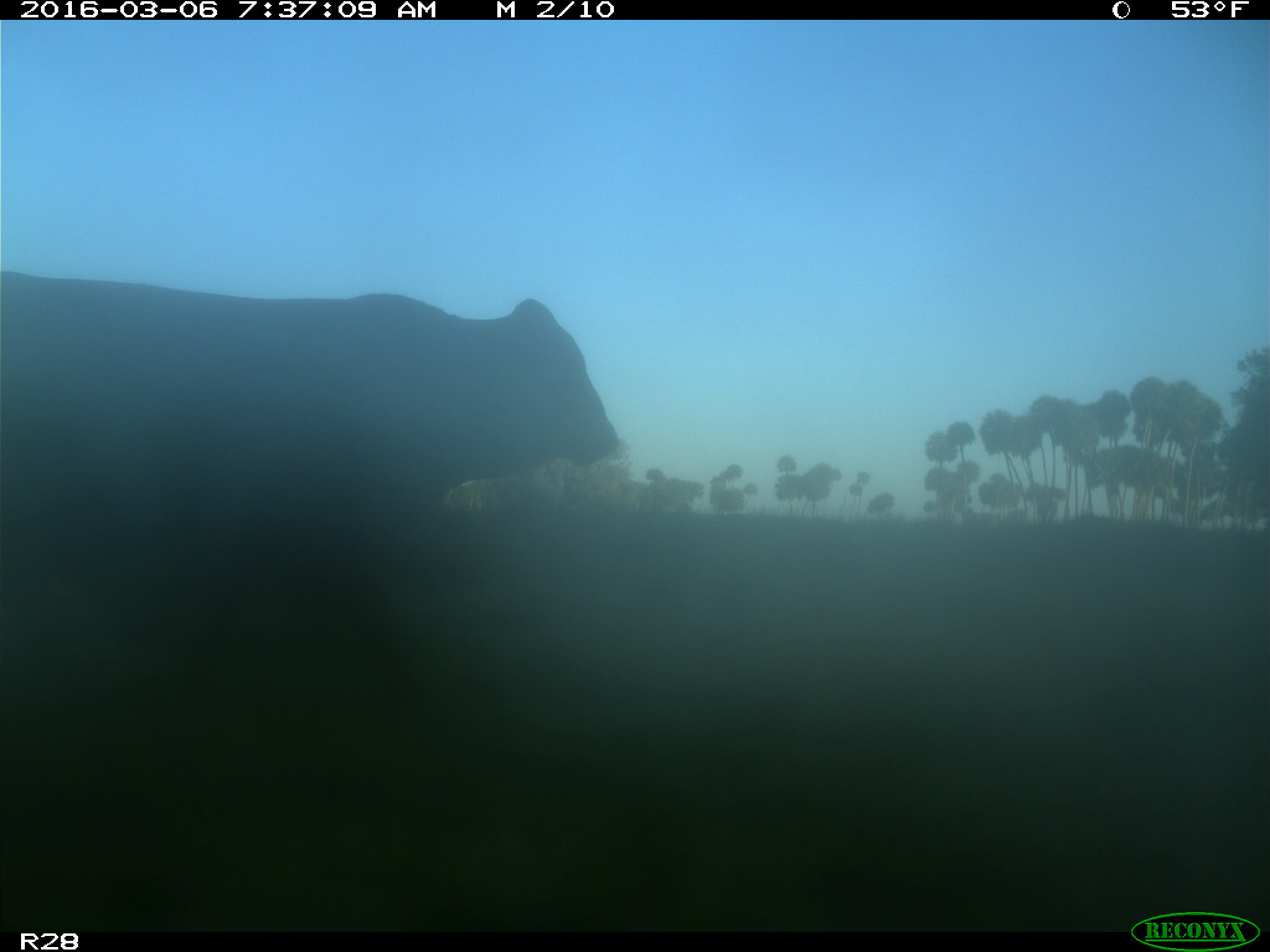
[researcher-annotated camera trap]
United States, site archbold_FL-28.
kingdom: Animalia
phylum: Chordata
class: Mammalia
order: Artiodactyla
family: Bovidae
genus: Bos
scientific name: Bos taurus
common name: domestic cow